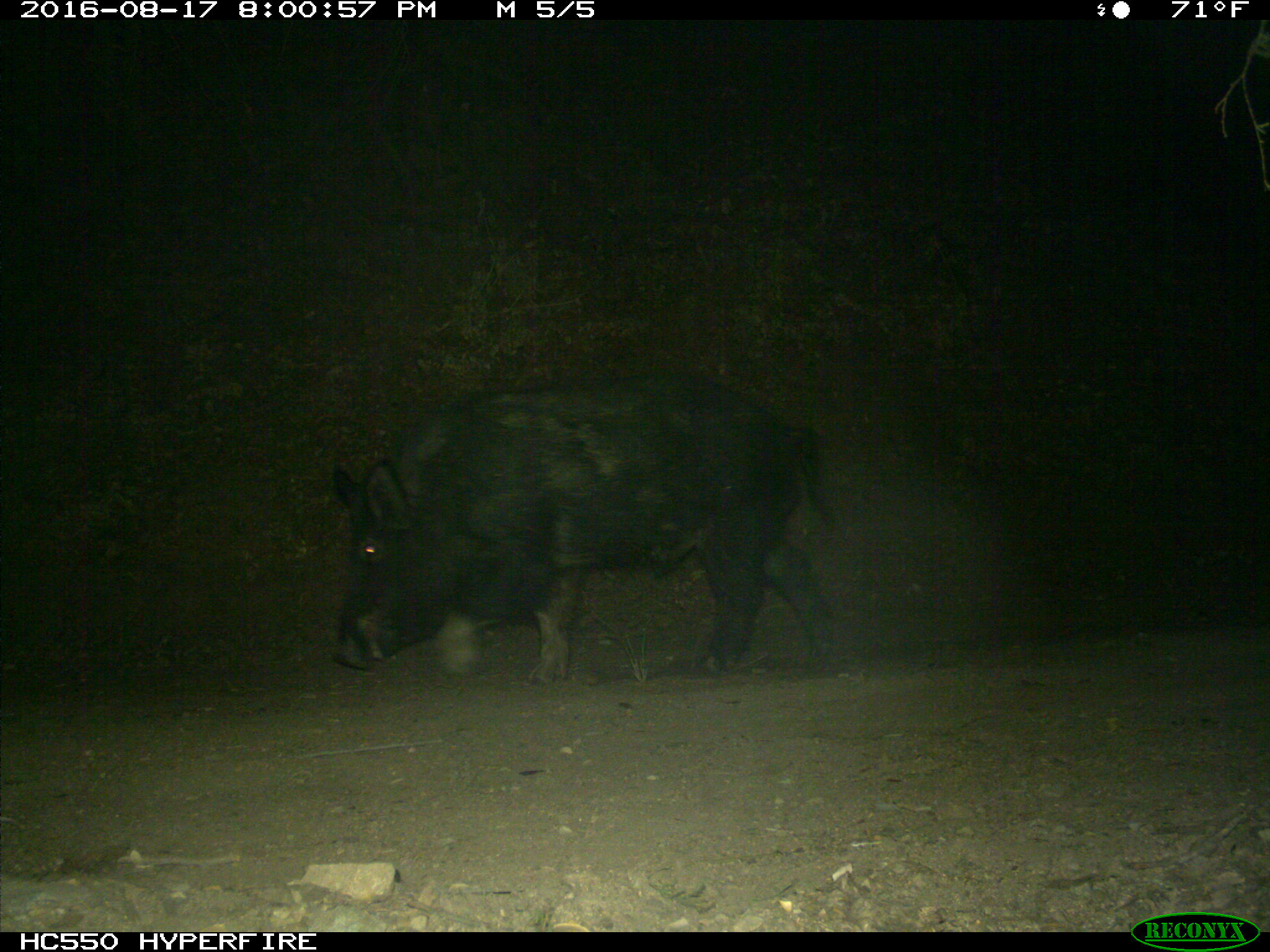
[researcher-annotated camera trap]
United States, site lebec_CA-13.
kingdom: Animalia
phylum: Chordata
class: Mammalia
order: Artiodactyla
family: Suidae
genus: Sus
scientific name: Sus scrofa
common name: wild boar